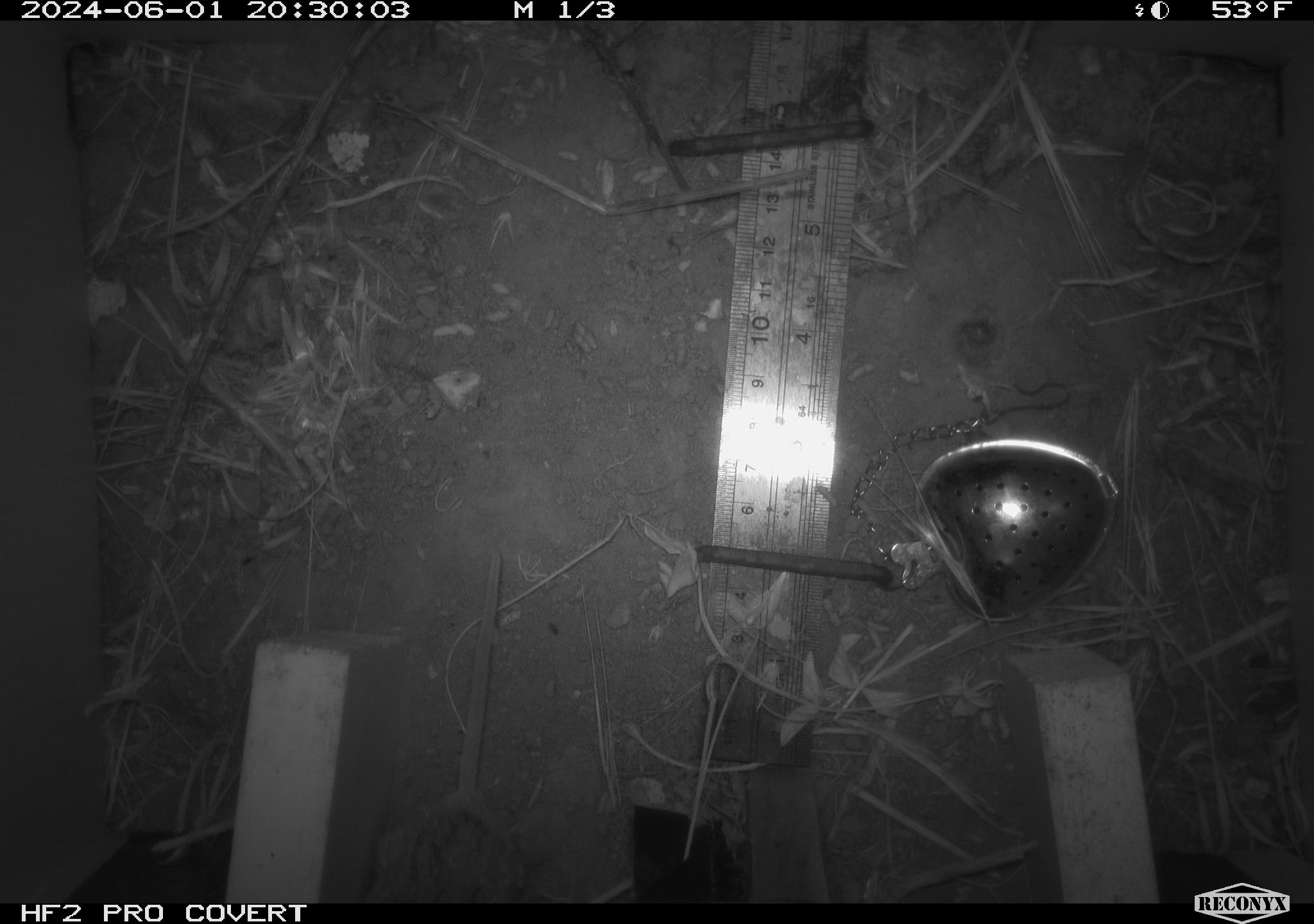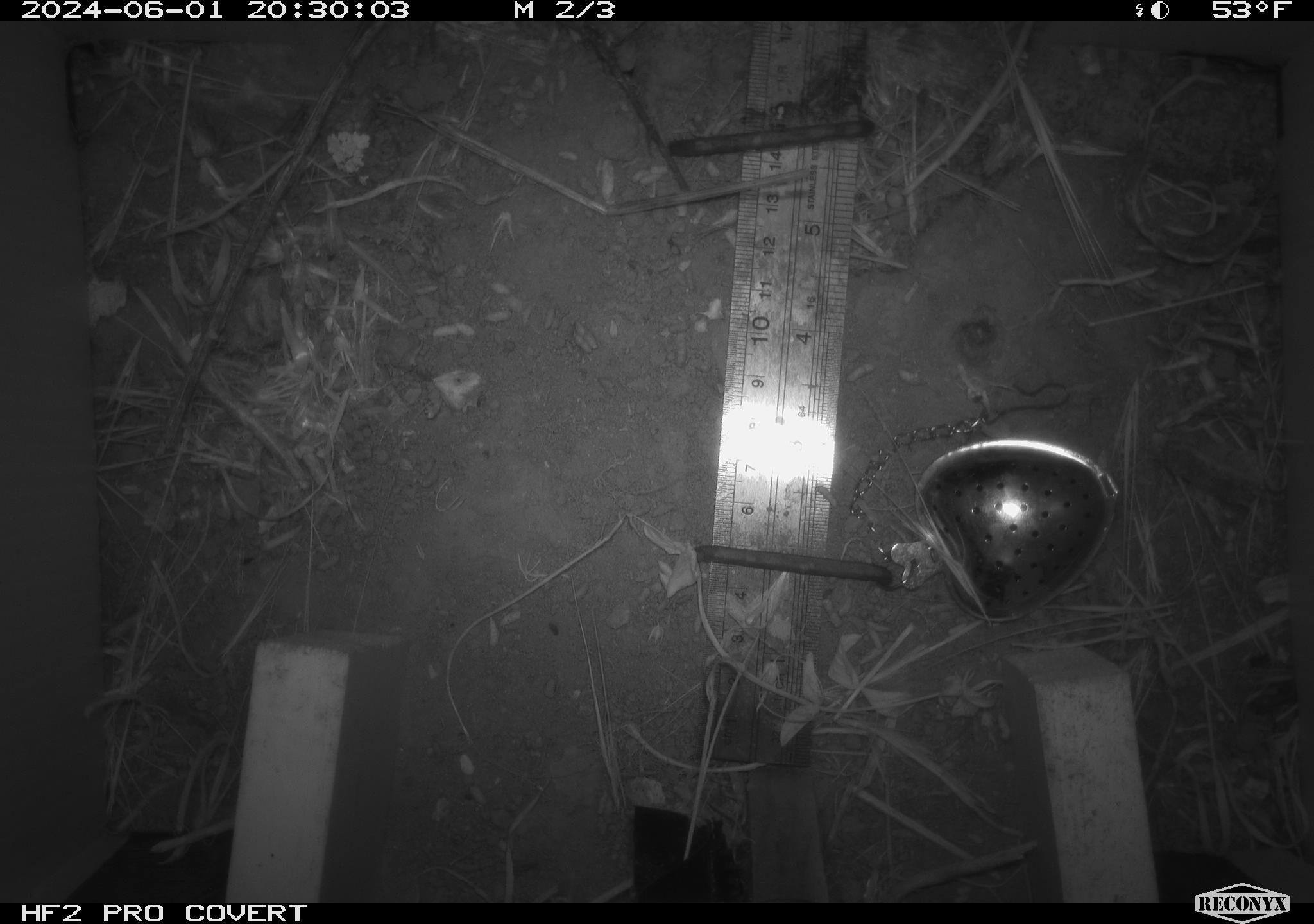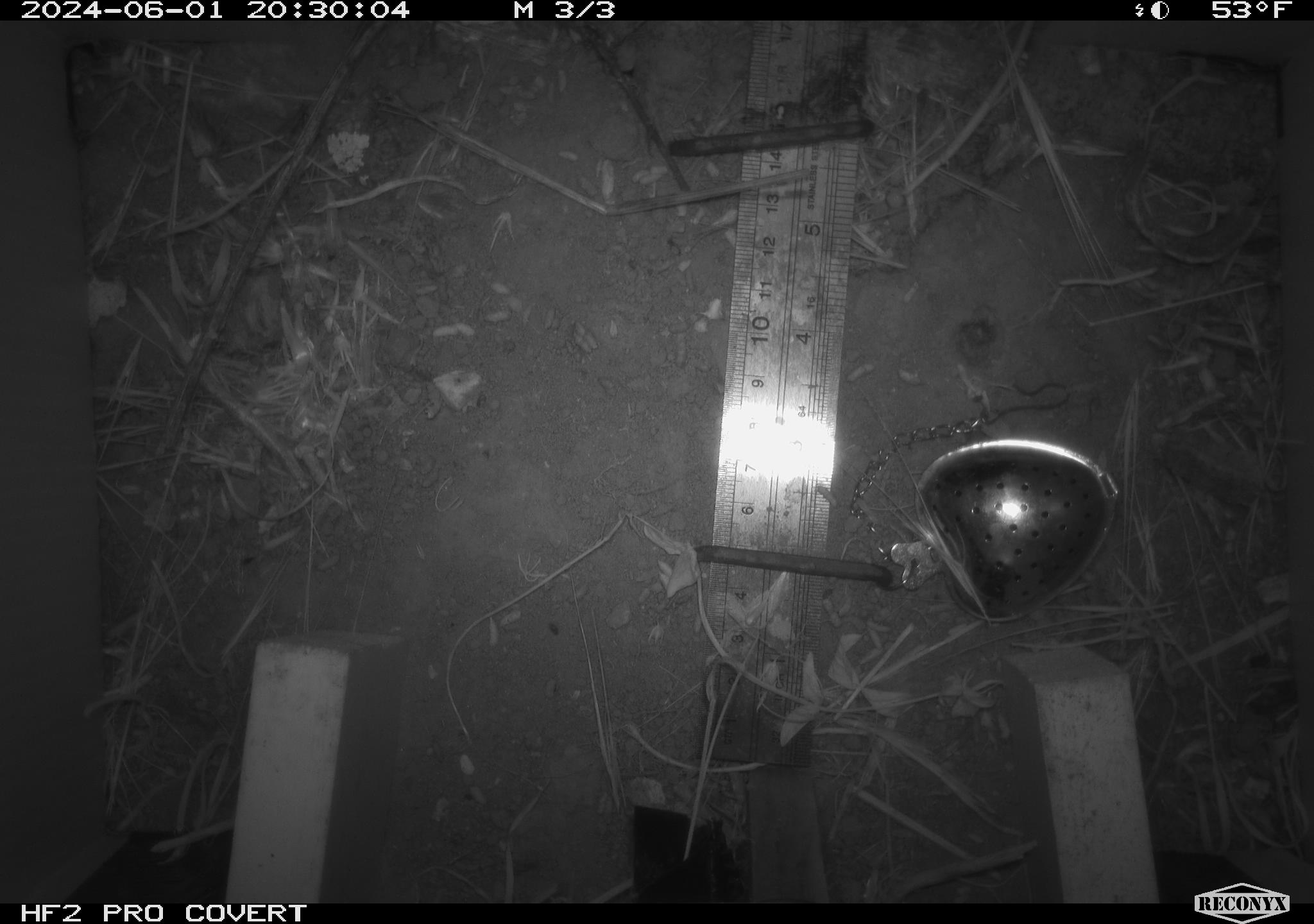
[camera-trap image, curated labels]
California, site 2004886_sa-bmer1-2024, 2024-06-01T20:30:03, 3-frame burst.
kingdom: Animalia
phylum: Chordata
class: Mammalia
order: Rodentia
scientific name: Rodentia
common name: mouse species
Mouse species (Rodentia).